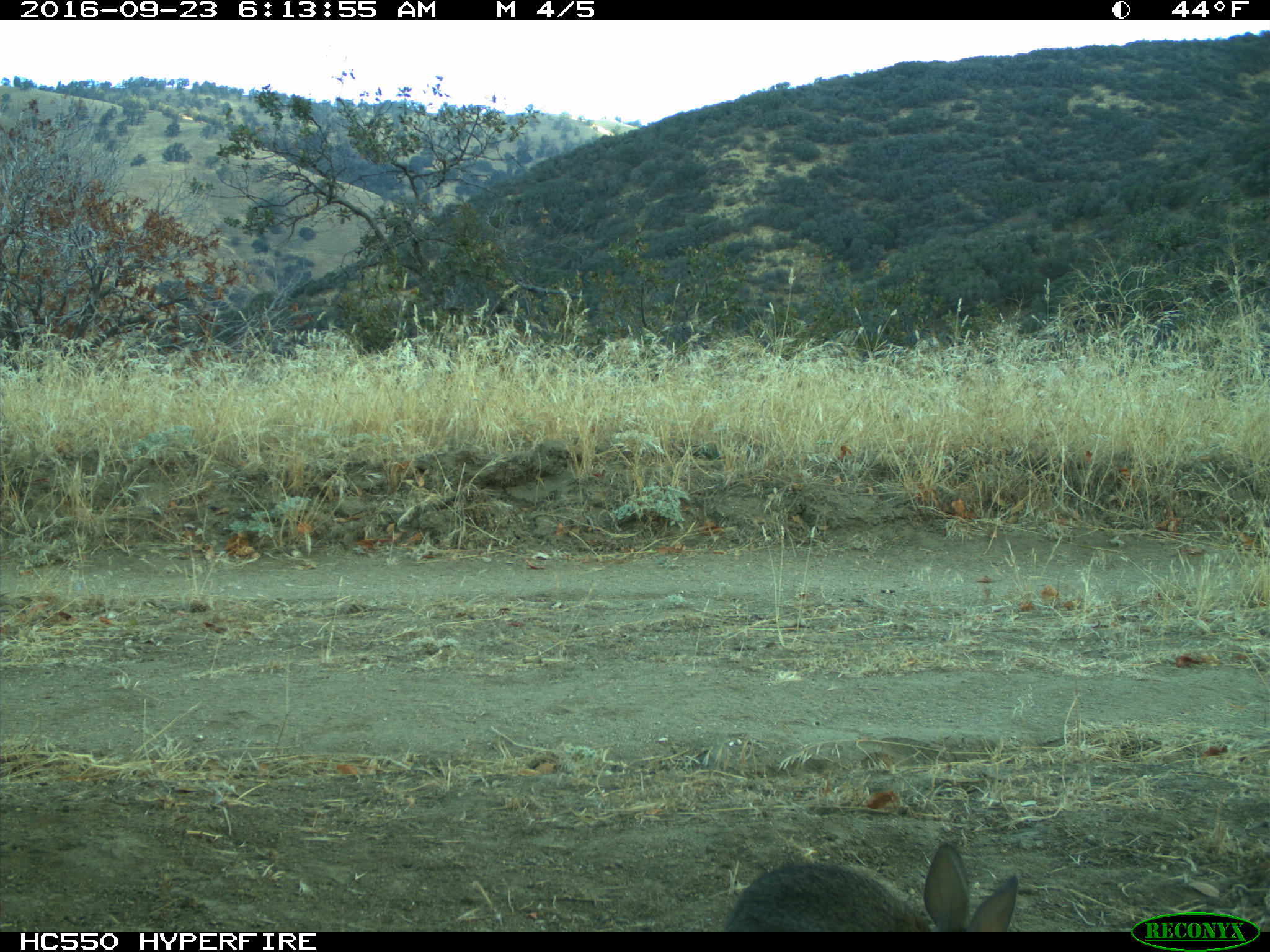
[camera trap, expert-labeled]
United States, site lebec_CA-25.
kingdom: Animalia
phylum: Chordata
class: Mammalia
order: Lagomorpha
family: Leporidae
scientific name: Leporidae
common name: rabbits and hares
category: unidentified rabbit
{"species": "unidentified rabbit (rabbits and hares) (Leporidae)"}